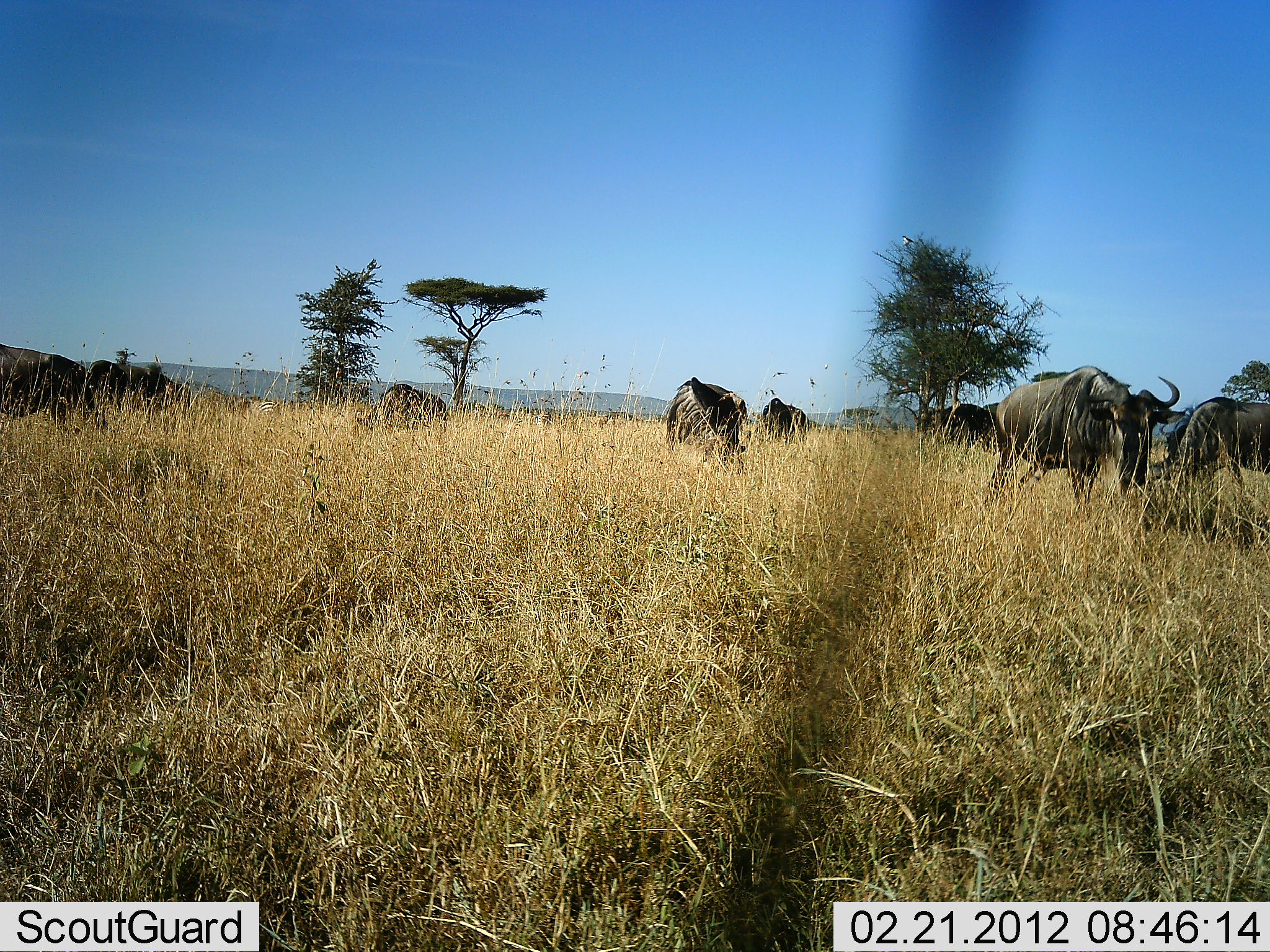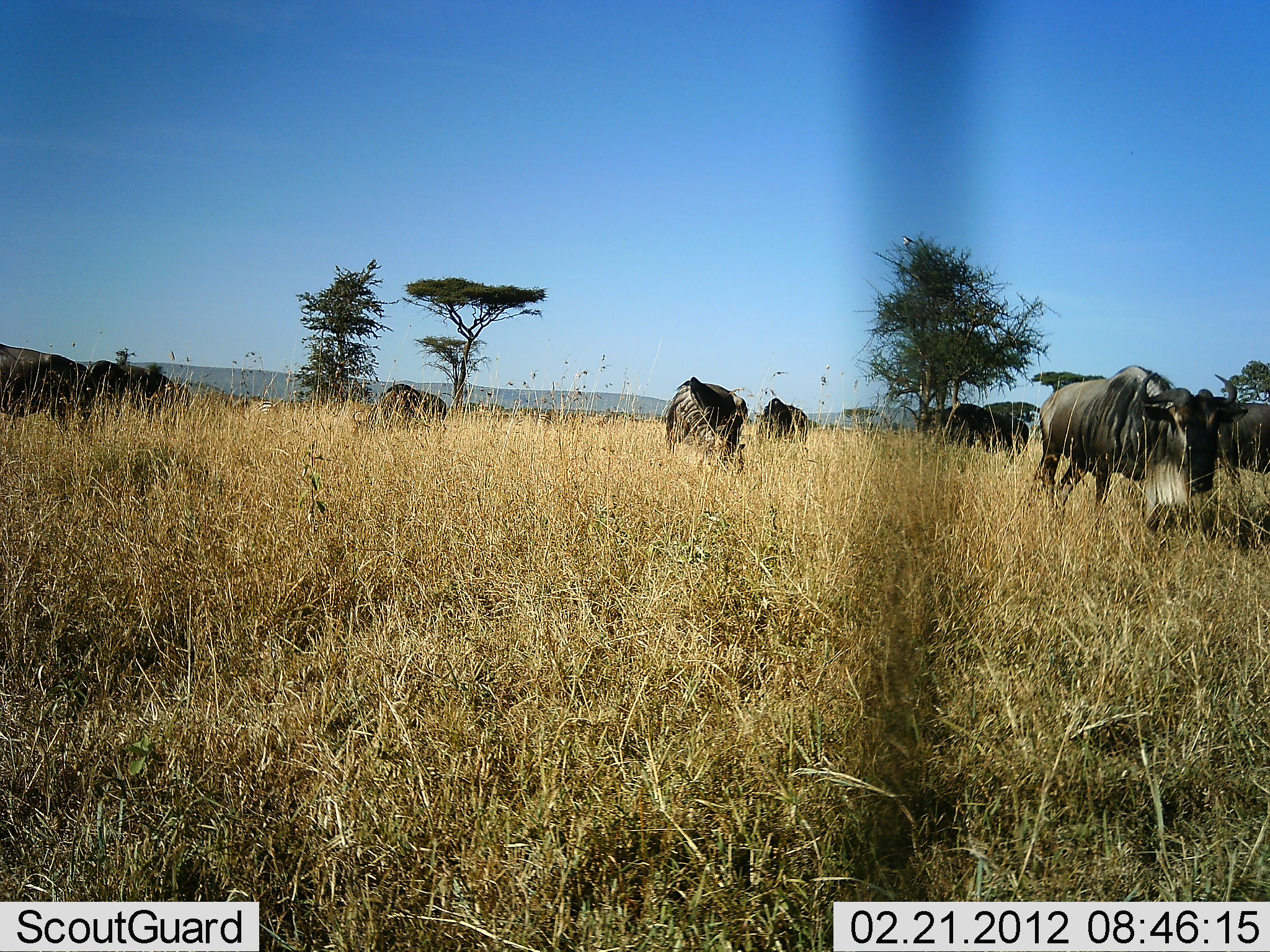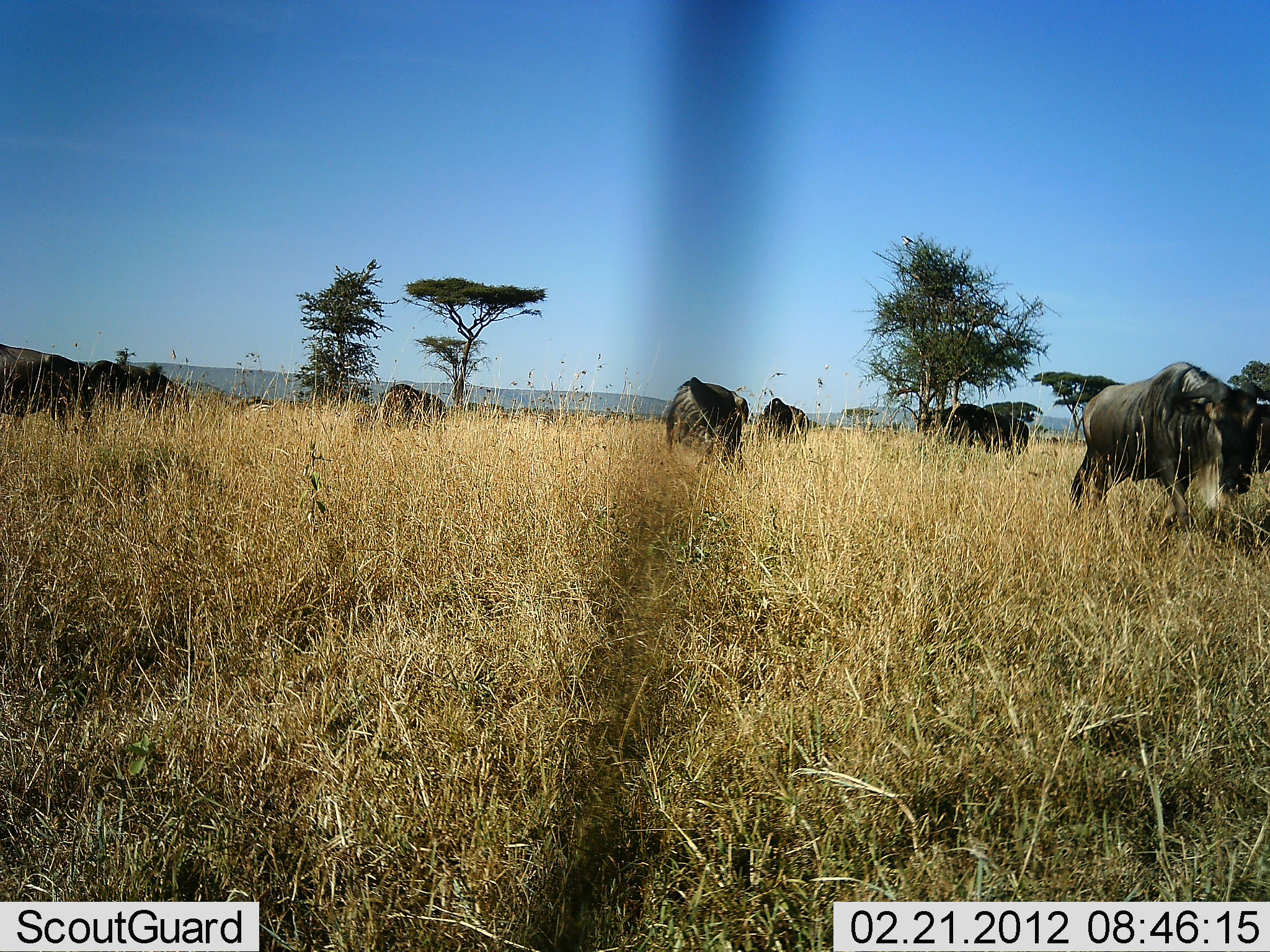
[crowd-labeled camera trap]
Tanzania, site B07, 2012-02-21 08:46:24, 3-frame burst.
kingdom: Animalia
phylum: Chordata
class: Mammalia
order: Artiodactyla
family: Bovidae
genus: Connochaetes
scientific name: Connochaetes taurinus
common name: blue wildebeest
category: wildebeest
Wildebeest (blue wildebeest) (Connochaetes taurinus), count 9. Behavior (volunteer vote fractions): standing 54%, resting 11%, moving 64%, interacting 7%. Young present (vote fraction): 4%. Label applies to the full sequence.